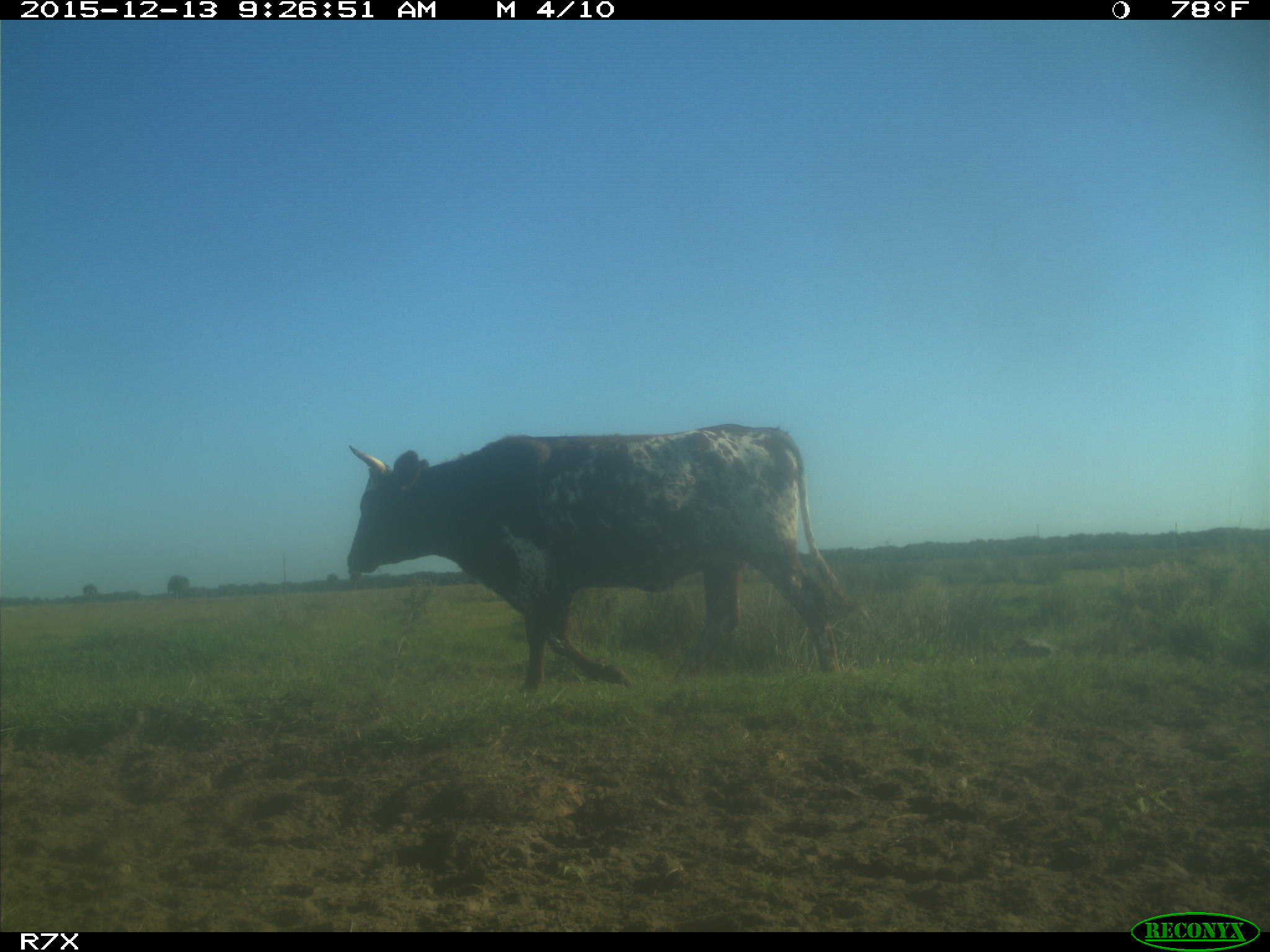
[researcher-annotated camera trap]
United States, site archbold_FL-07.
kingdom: Animalia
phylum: Chordata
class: Mammalia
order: Artiodactyla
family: Bovidae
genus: Bos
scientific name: Bos taurus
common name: domestic cow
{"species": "Bos taurus (domestic cow)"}